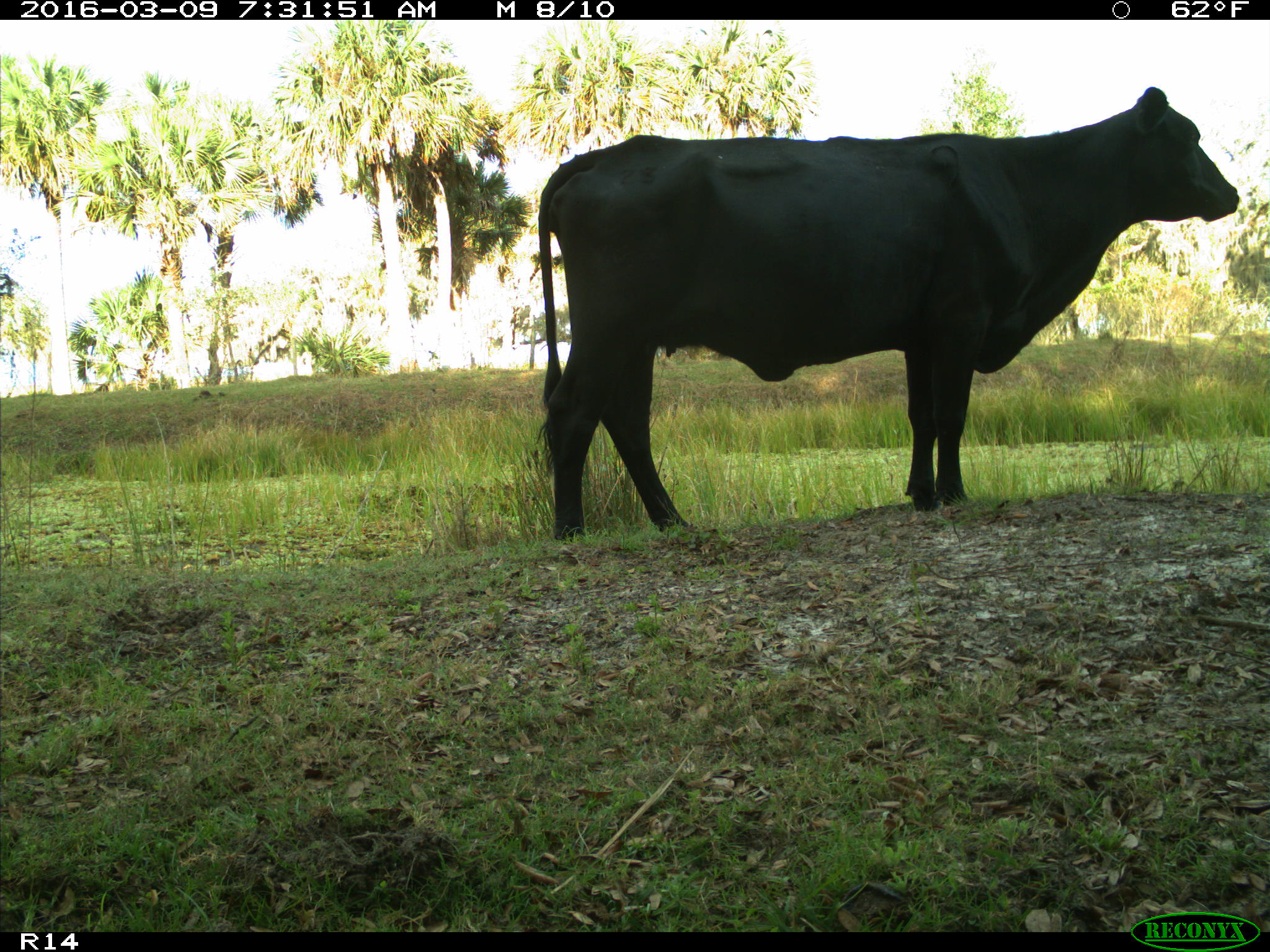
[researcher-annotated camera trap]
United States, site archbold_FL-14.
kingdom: Animalia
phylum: Chordata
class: Mammalia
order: Artiodactyla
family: Bovidae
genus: Bos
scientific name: Bos taurus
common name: domestic cow